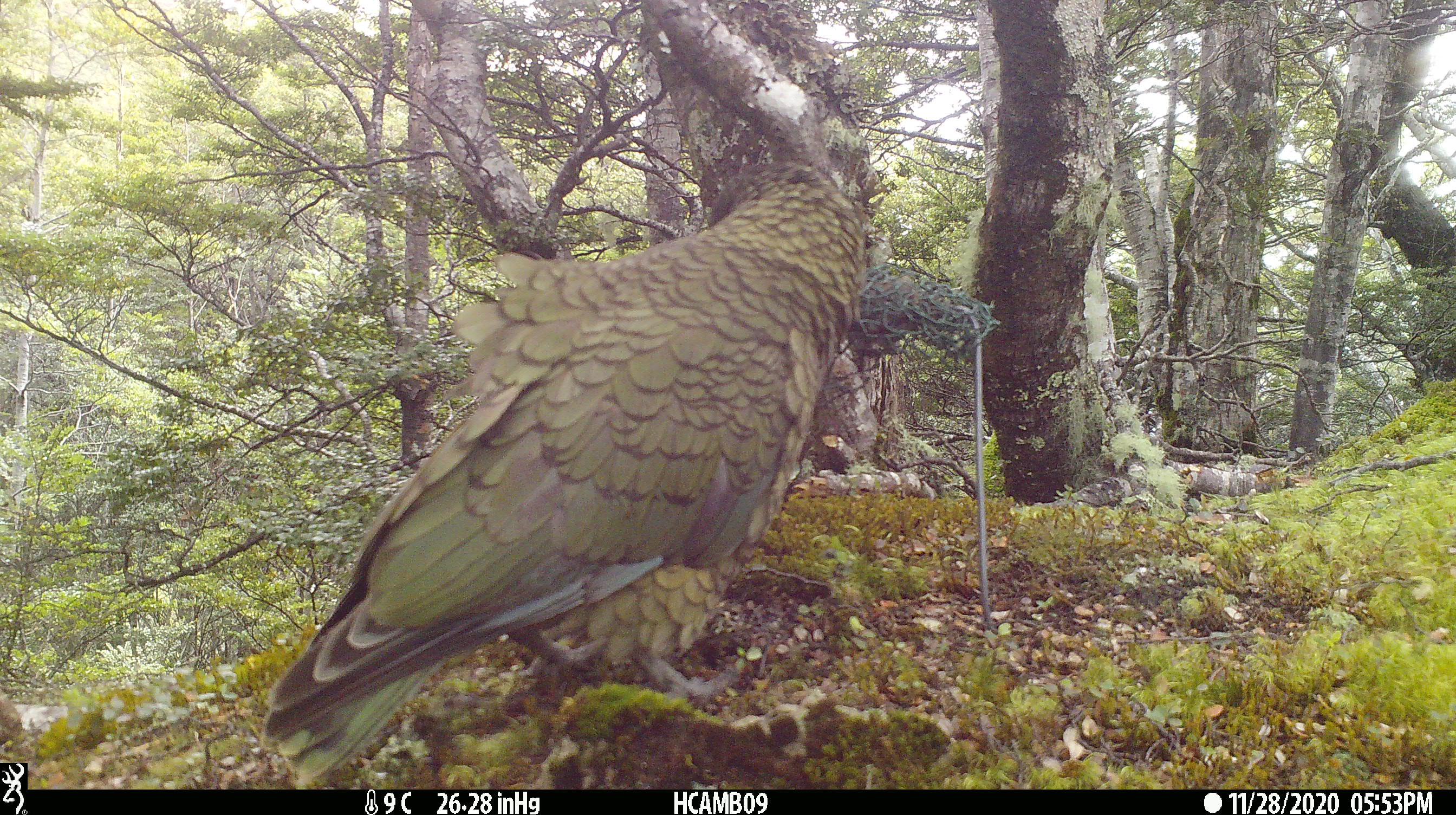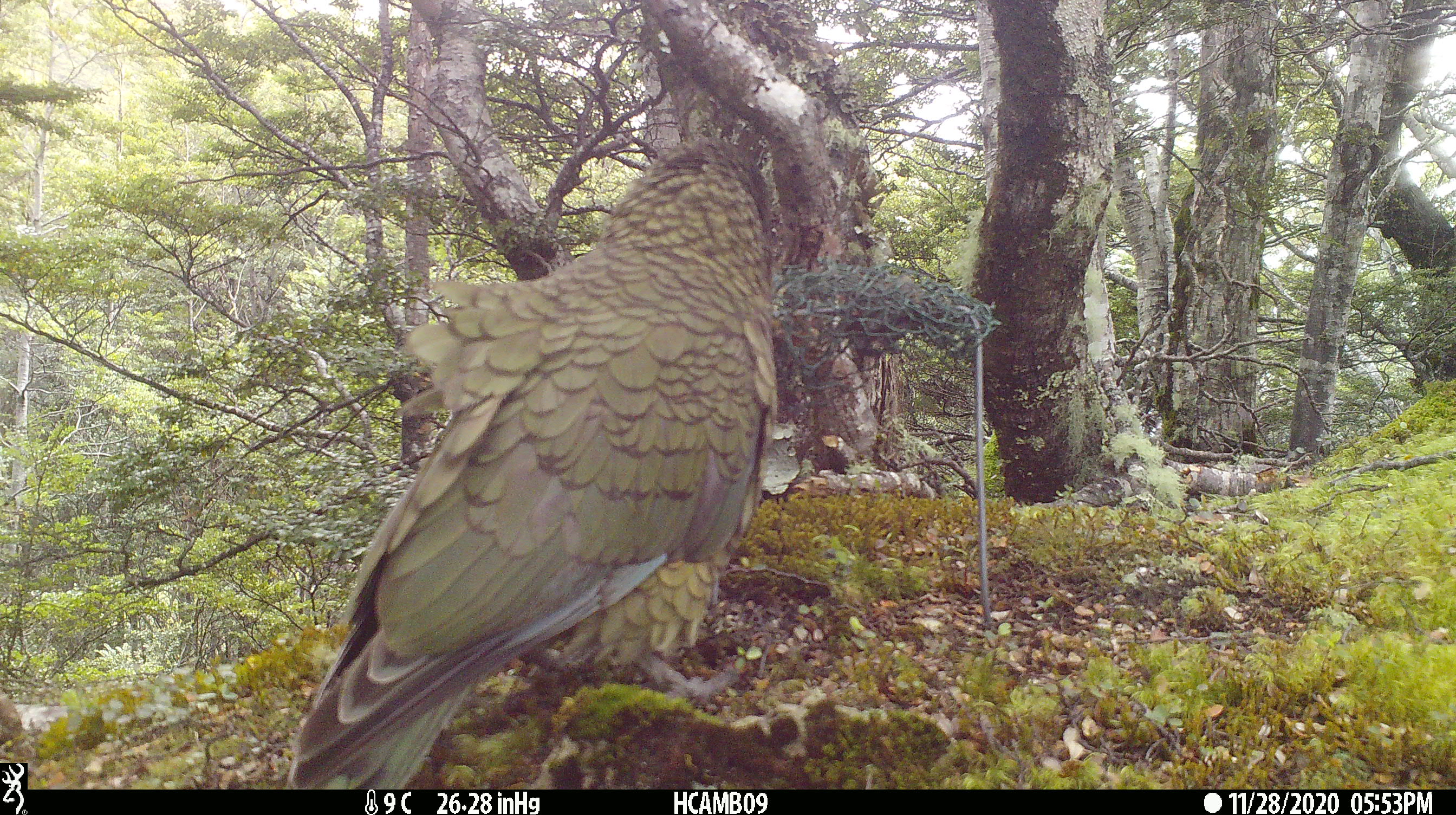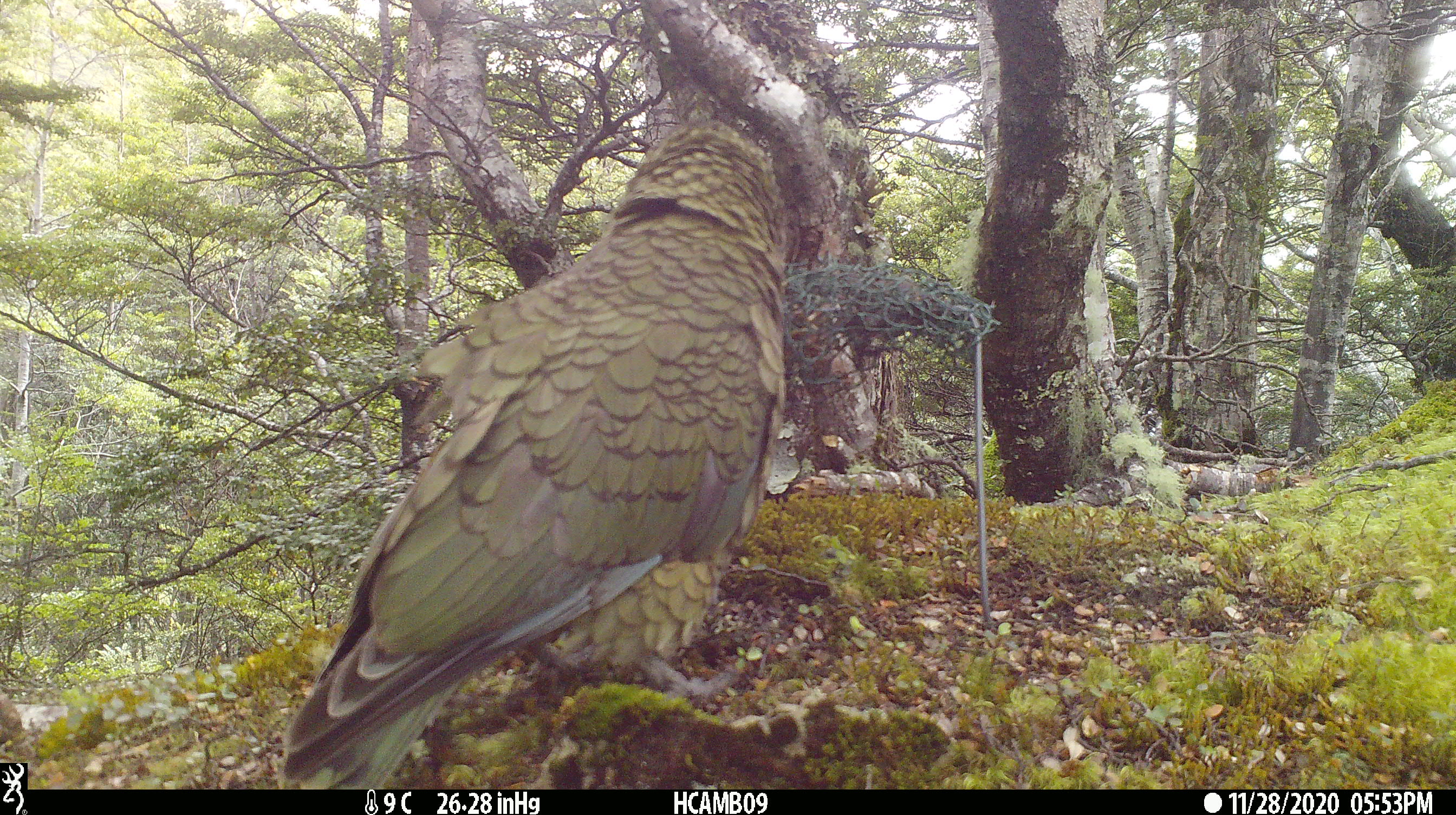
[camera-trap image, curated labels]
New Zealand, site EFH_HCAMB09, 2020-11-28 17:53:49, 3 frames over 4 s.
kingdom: Animalia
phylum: Chordata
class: Aves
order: Psittaciformes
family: Strigopidae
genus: Nestor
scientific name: Nestor notabilis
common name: kea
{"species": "kea (Nestor notabilis)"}